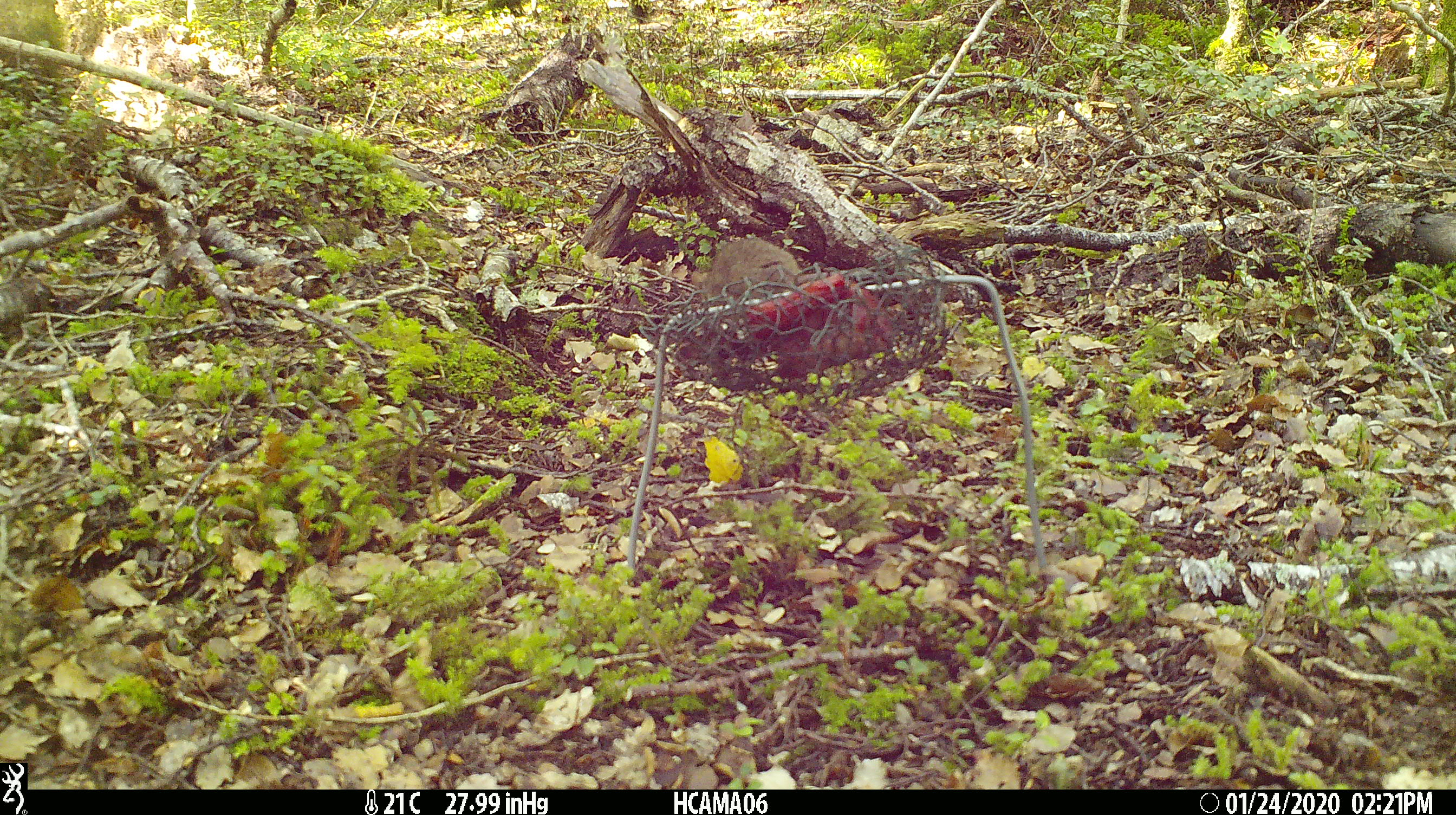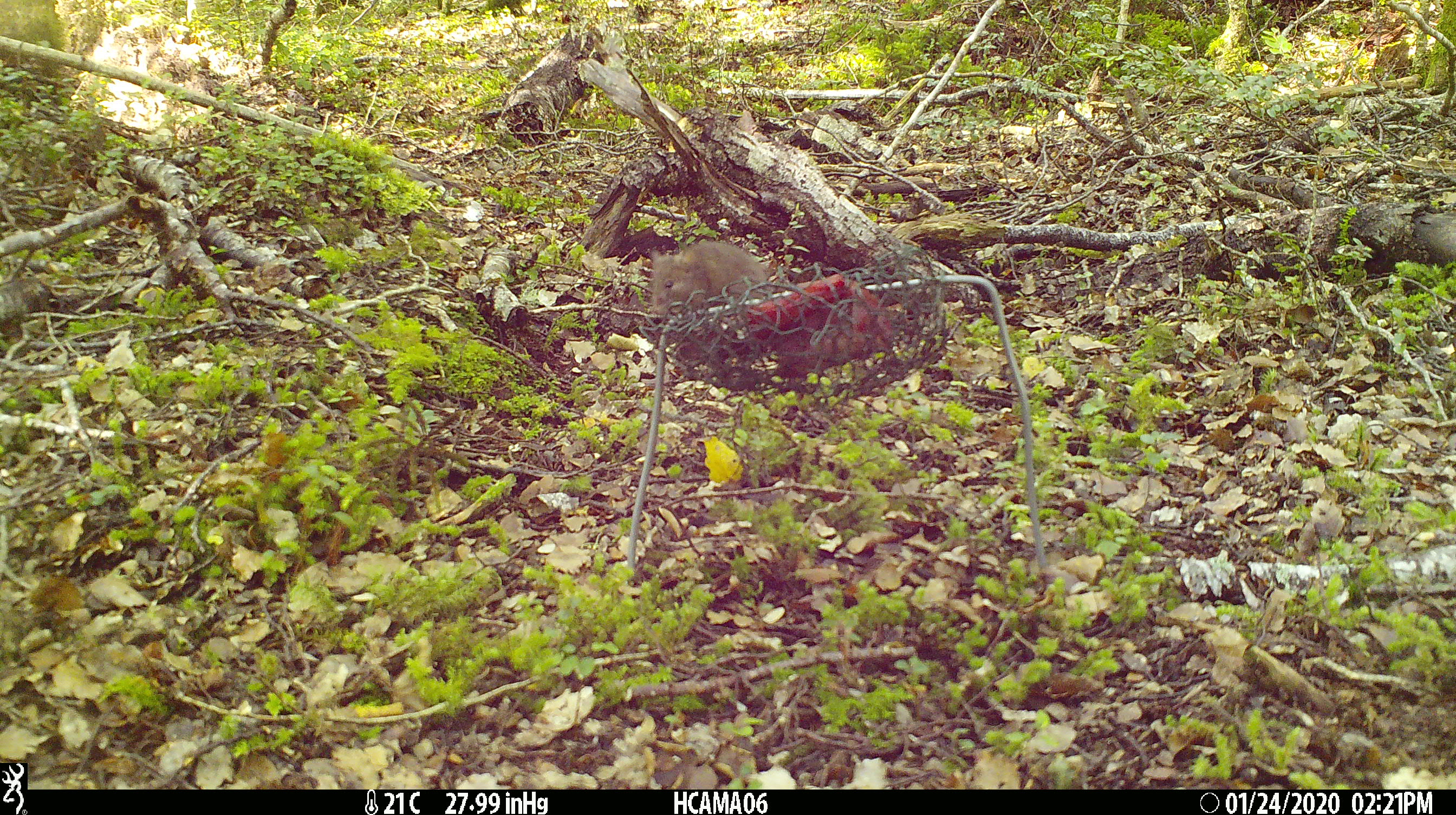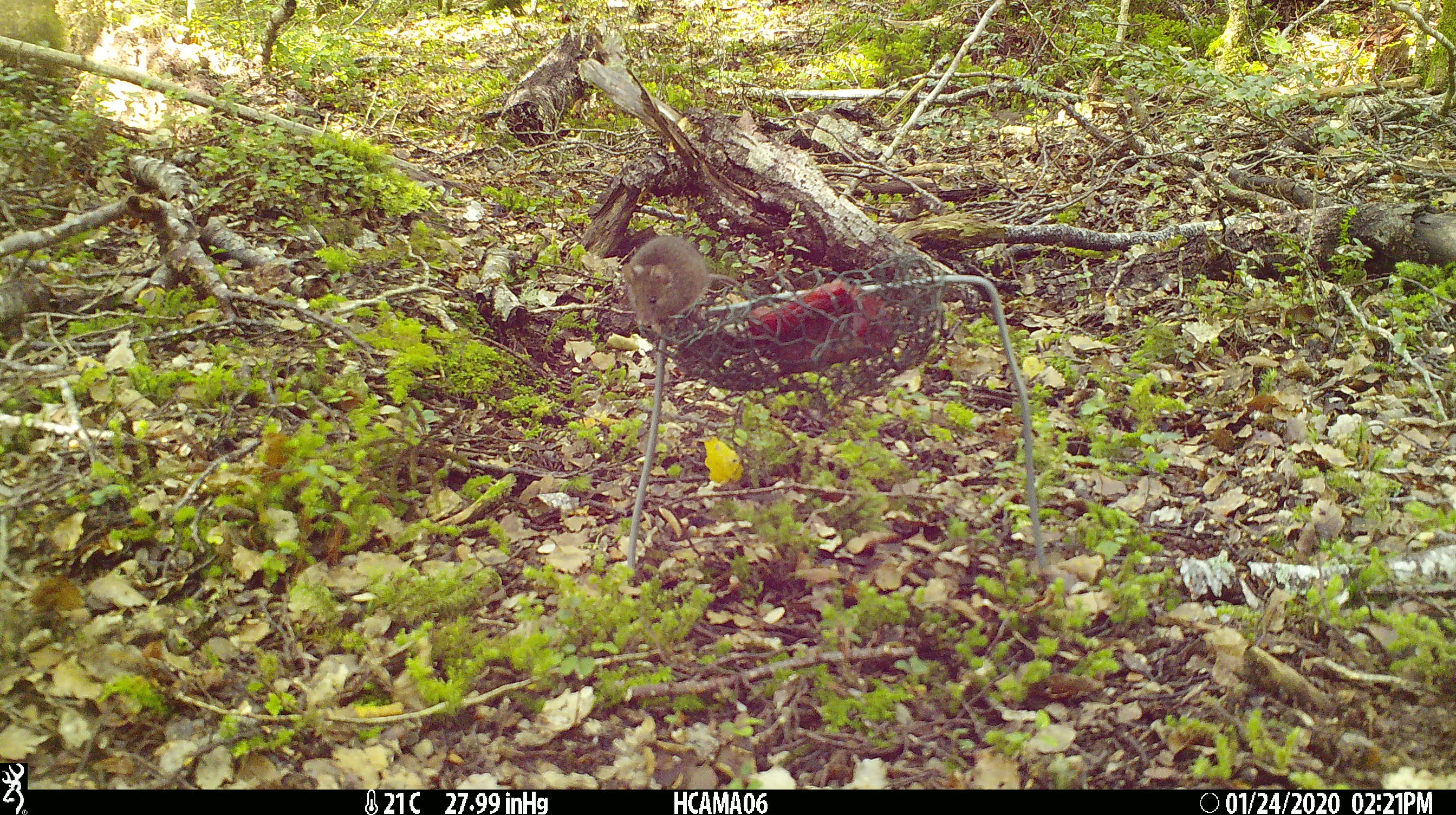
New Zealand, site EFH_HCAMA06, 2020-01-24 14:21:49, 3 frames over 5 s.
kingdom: Animalia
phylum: Chordata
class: Mammalia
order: Rodentia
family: Muridae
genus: Mus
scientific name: Mus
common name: mouse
Mouse (Mus).